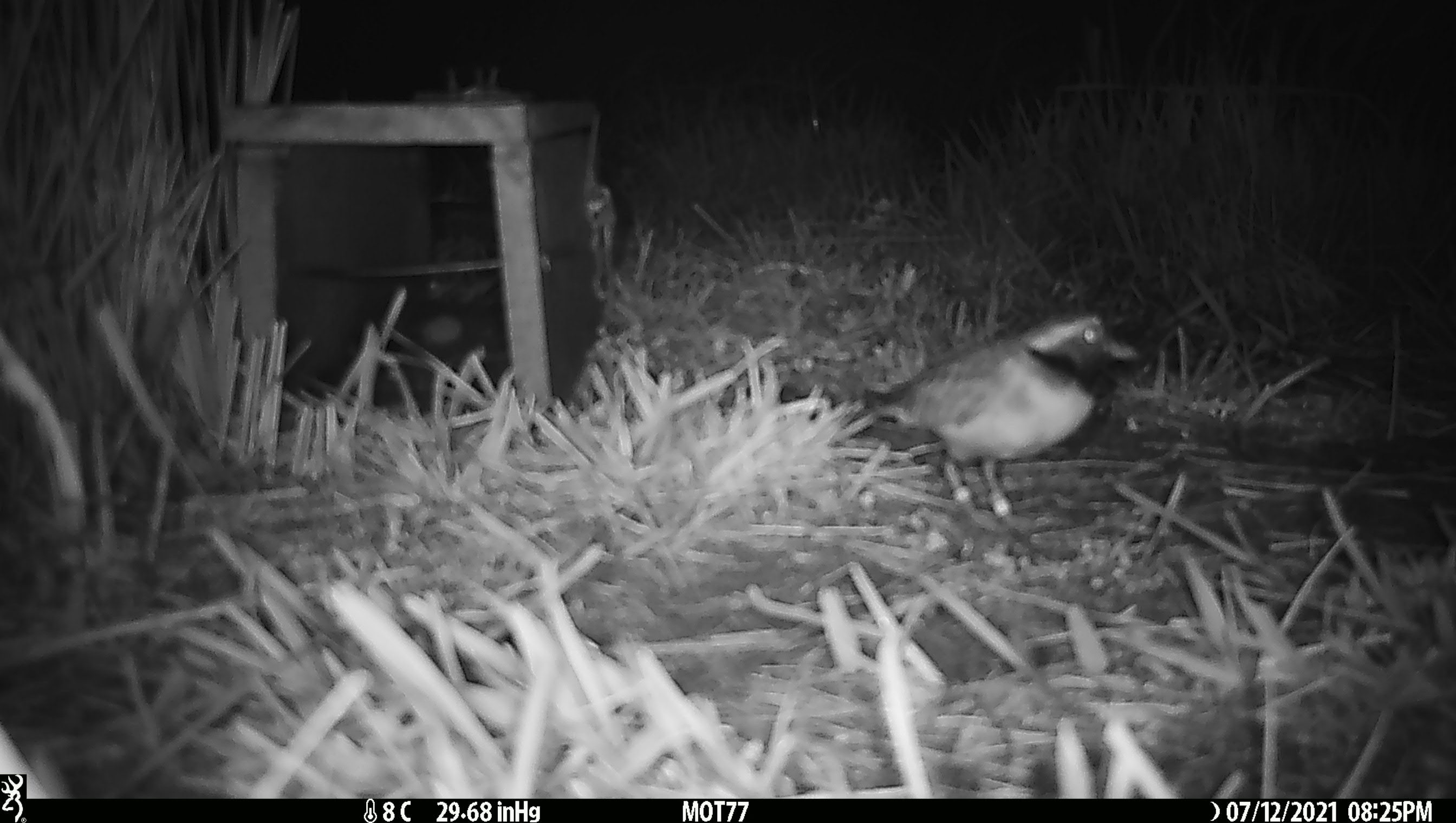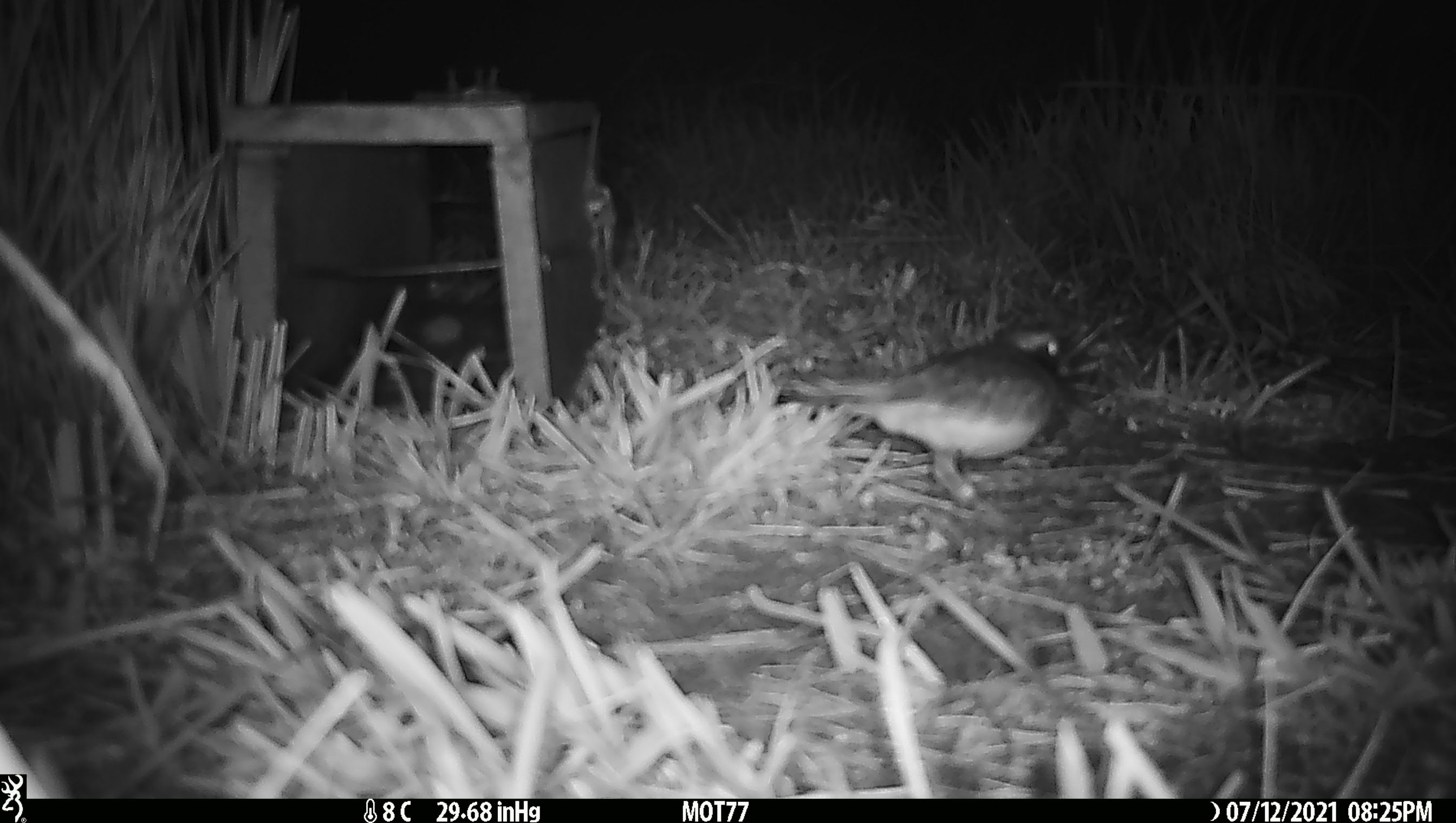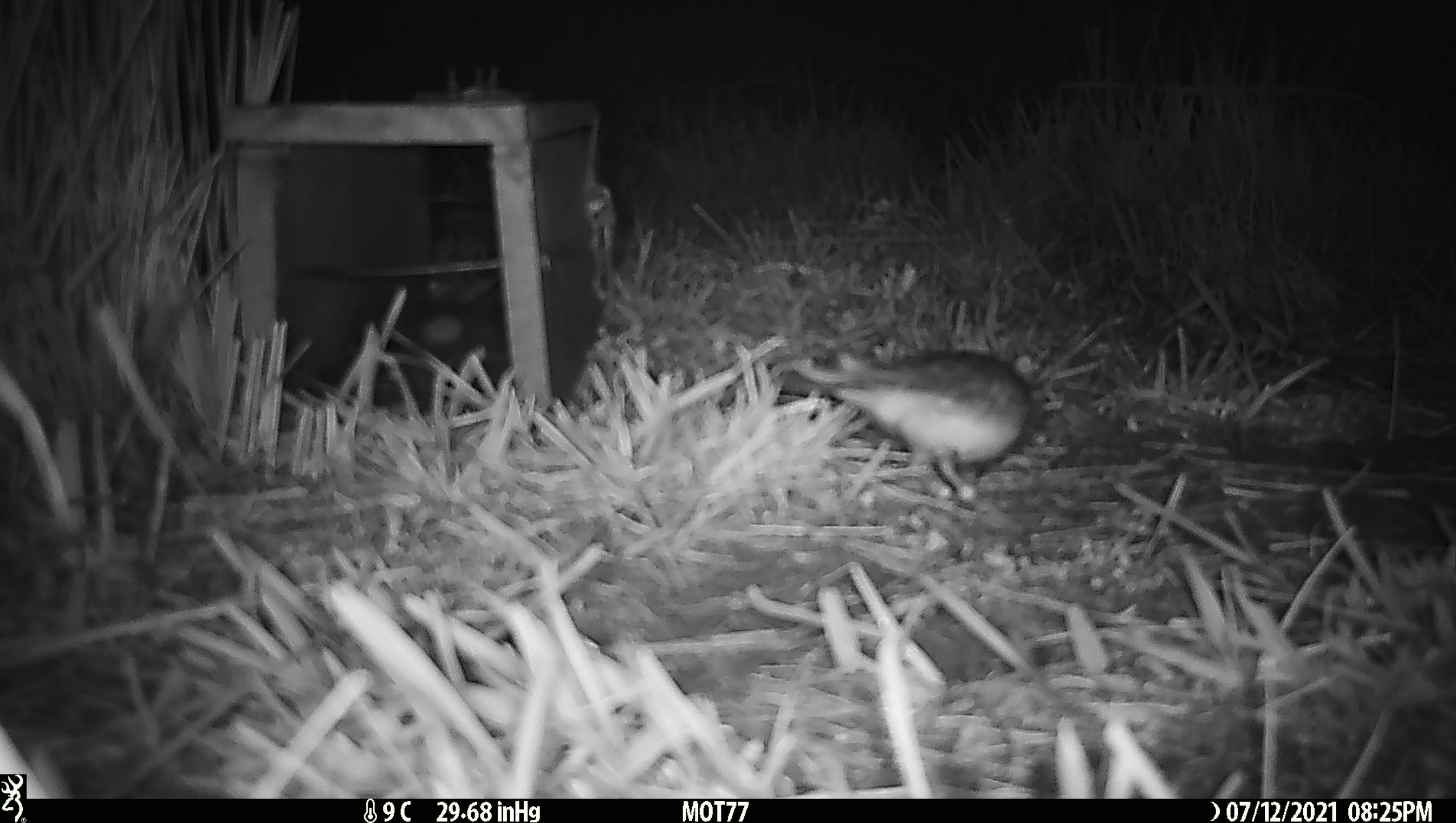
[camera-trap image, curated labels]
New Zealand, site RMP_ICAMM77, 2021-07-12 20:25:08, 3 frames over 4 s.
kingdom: Animalia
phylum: Chordata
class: Aves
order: Charadriiformes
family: Charadriidae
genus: Thinornis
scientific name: Thinornis novaeseelandiae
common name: shore plover